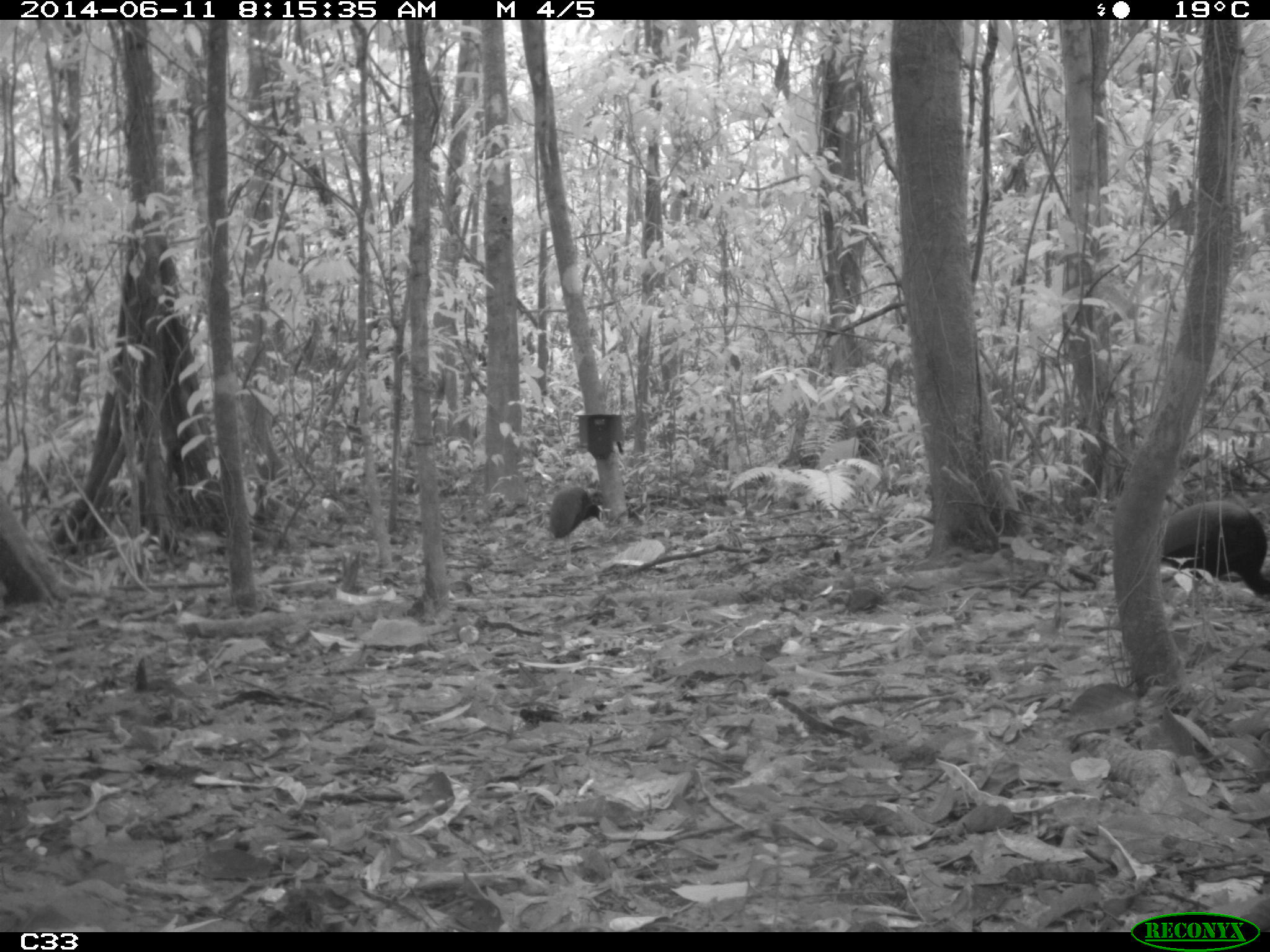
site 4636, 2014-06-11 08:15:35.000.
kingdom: Animalia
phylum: Chordata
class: Aves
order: Gruiformes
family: Psophiidae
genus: Psophia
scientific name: Psophia crepitans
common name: gray-winged trumpeter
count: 3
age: adult